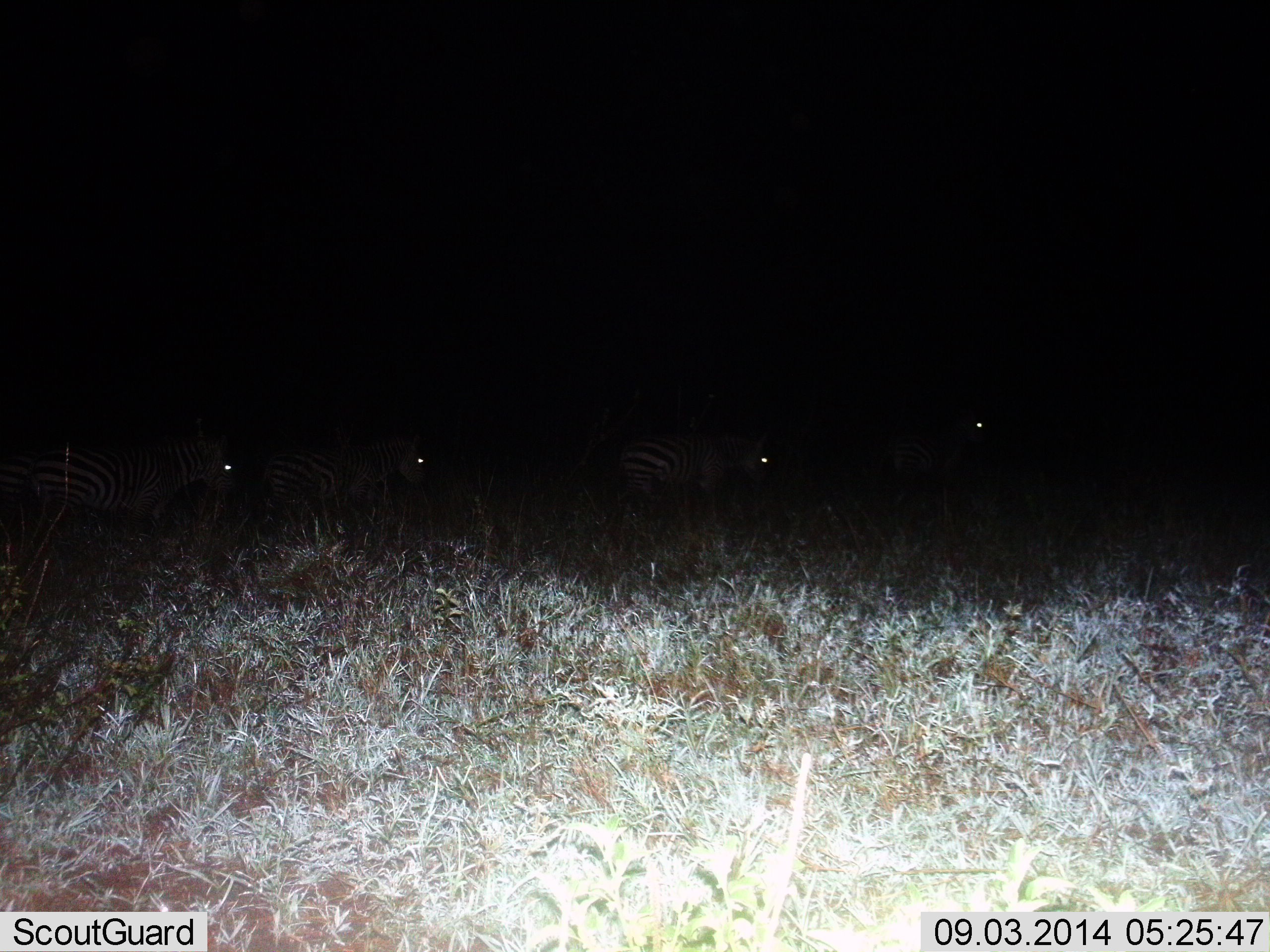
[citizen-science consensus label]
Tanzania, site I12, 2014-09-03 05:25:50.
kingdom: Animalia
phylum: Chordata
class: Mammalia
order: Perissodactyla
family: Equidae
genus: Equus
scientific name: Equus quagga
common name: plains zebra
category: zebra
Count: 4.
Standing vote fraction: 60%.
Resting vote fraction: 0%.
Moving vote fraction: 50%.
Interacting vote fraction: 0%.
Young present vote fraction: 0%.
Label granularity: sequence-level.